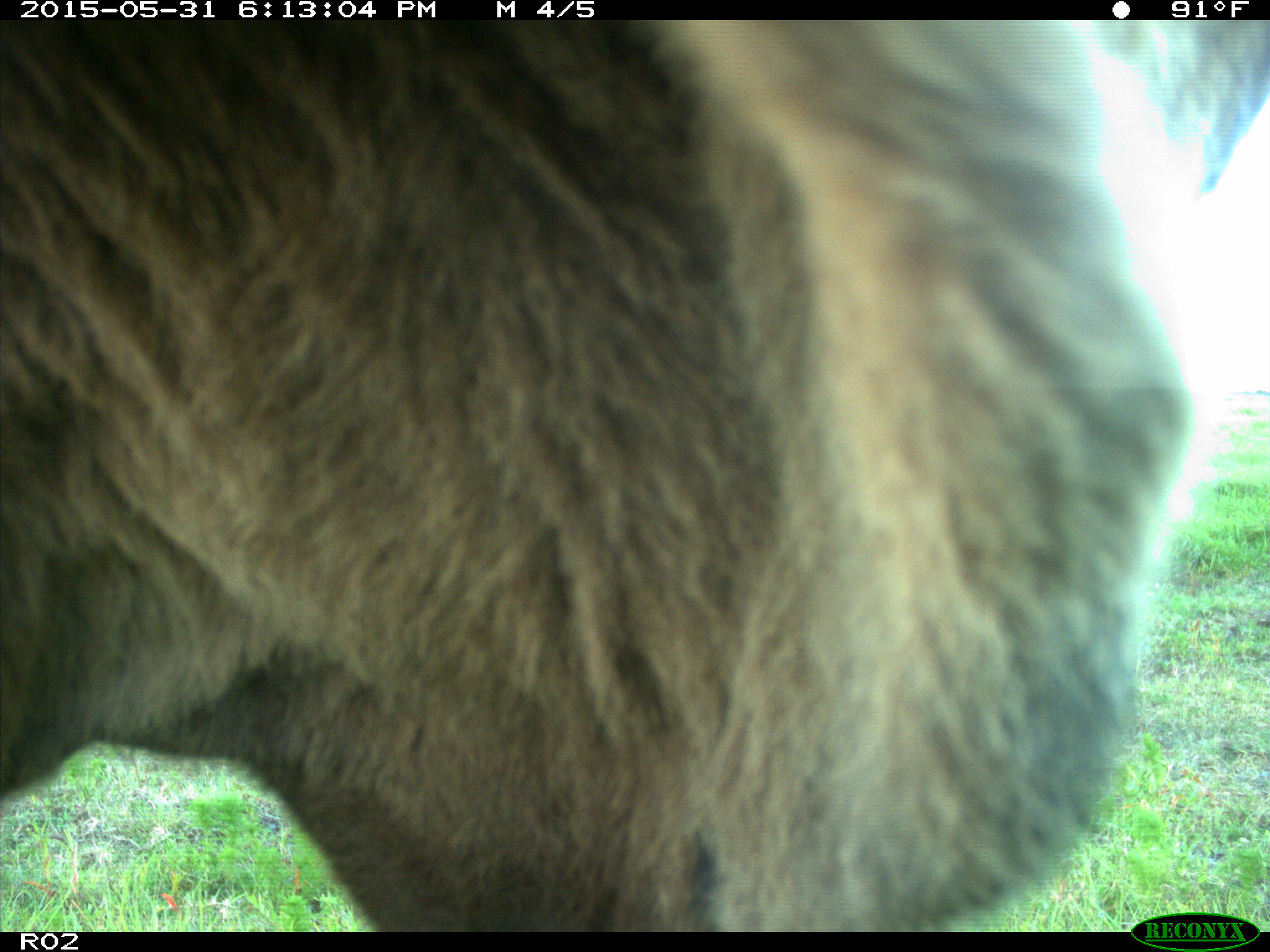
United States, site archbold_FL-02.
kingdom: Animalia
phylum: Chordata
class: Mammalia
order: Artiodactyla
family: Bovidae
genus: Bos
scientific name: Bos taurus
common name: domestic cow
Bos taurus (domestic cow).